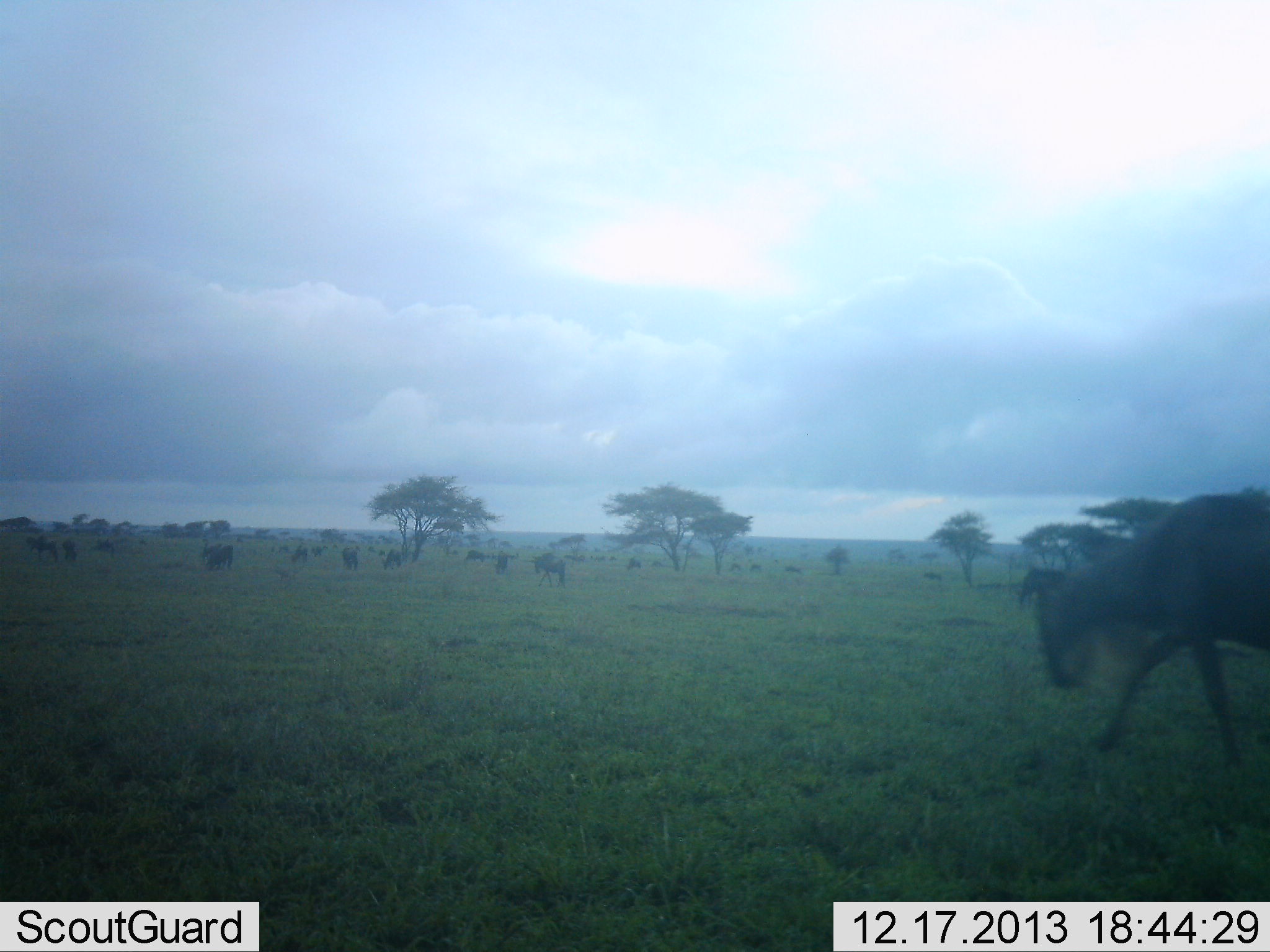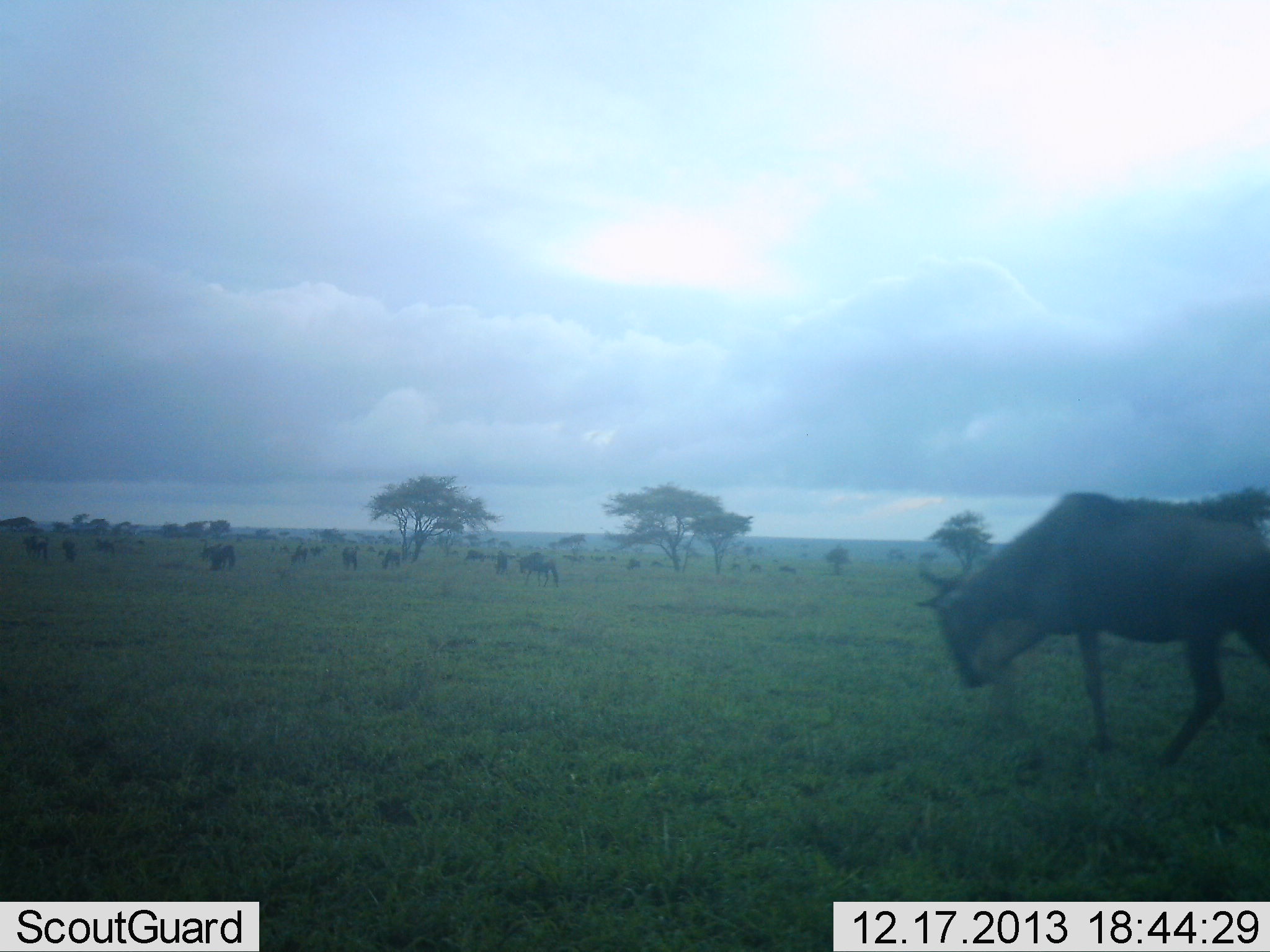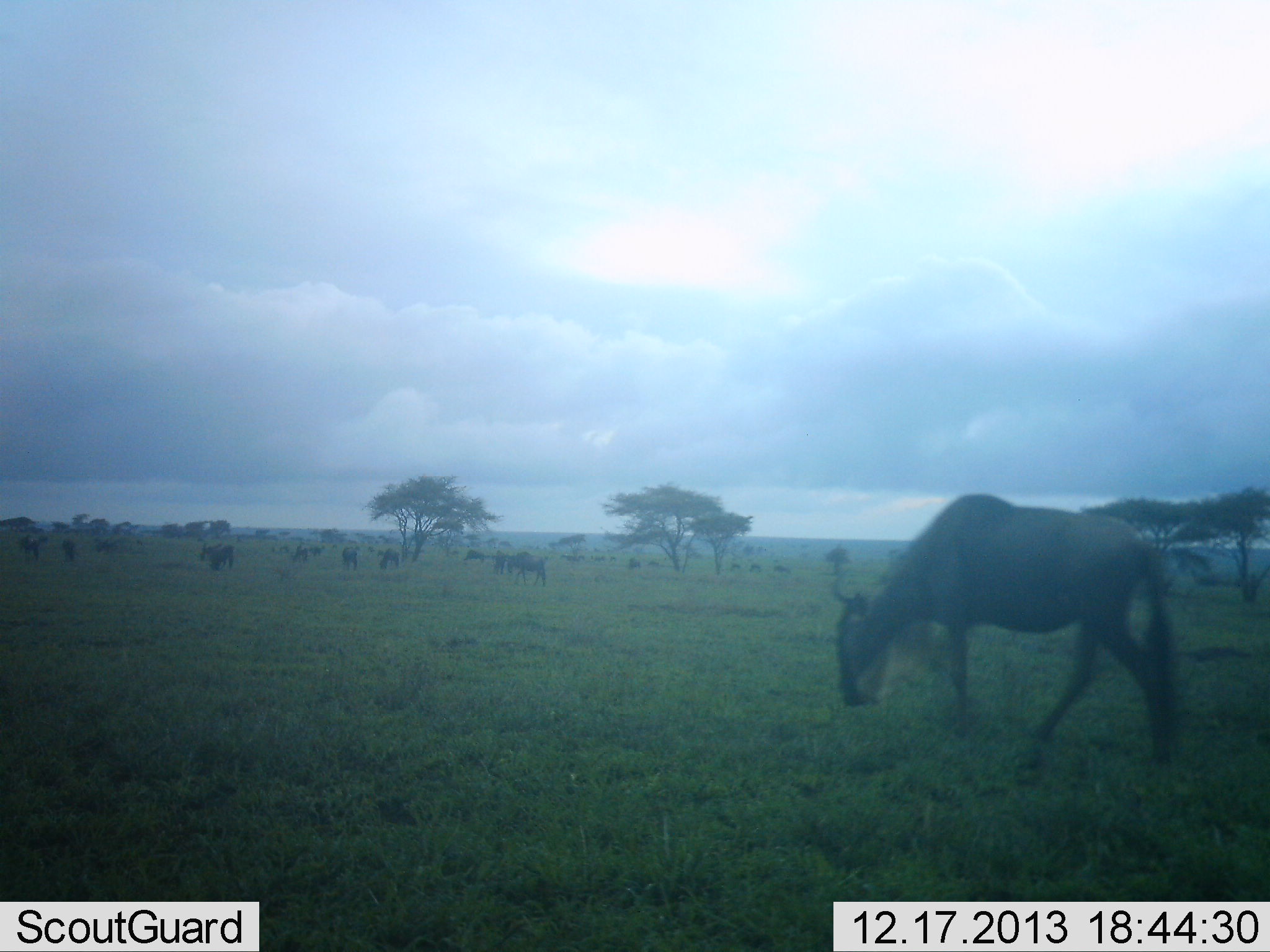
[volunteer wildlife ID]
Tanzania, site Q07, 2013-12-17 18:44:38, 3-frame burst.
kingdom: Animalia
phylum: Chordata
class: Mammalia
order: Artiodactyla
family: Bovidae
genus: Connochaetes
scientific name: Connochaetes taurinus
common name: blue wildebeest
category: wildebeest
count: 11-50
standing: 40%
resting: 0%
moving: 70%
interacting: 0%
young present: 0%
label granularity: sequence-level